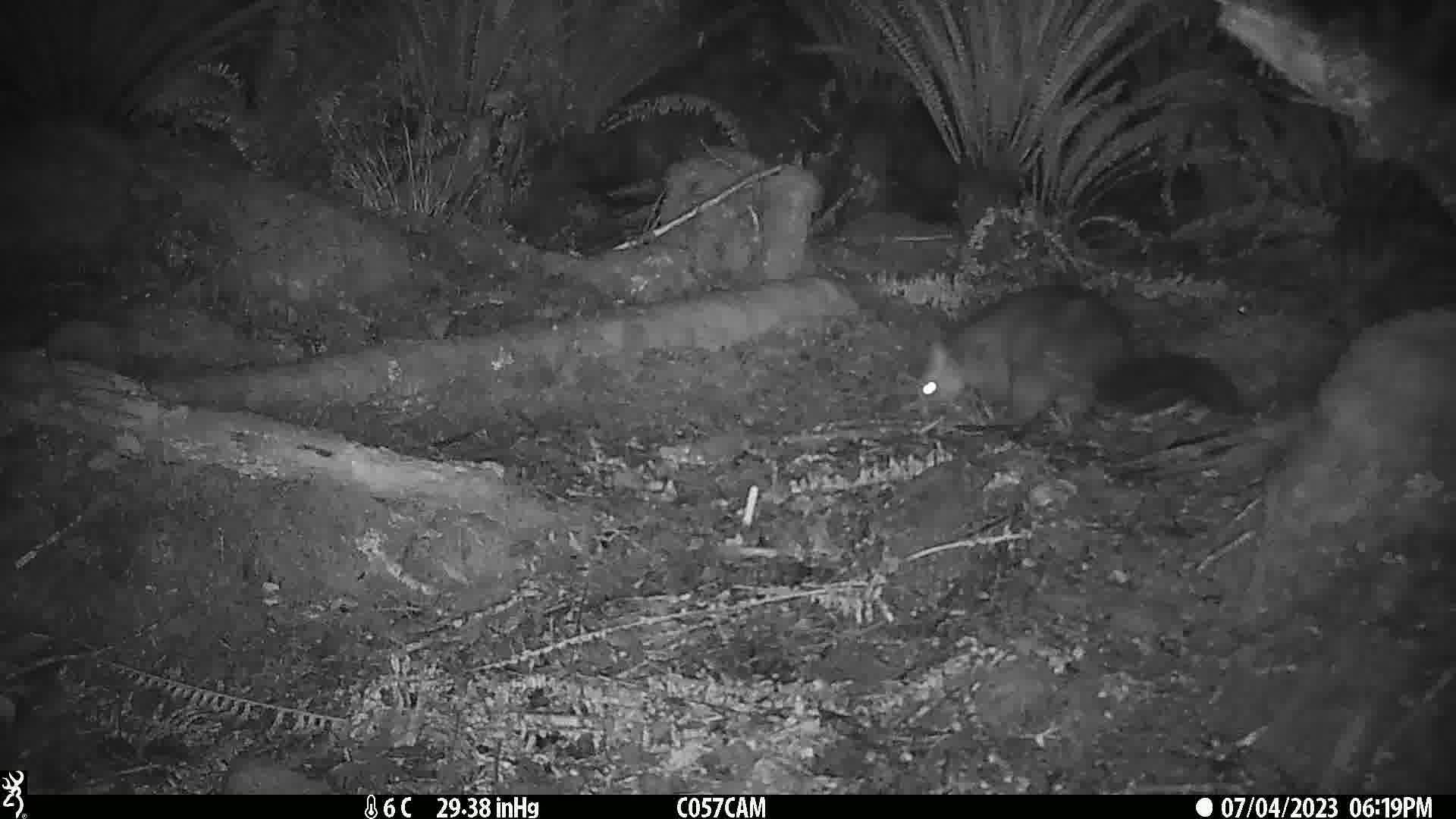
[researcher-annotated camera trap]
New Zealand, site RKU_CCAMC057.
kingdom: Animalia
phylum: Chordata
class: Mammalia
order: Diprotodontia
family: Phalangeridae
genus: Trichosurus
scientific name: Trichosurus vulpecula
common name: common brushtail possum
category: possum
Possum (common brushtail possum) (Trichosurus vulpecula).